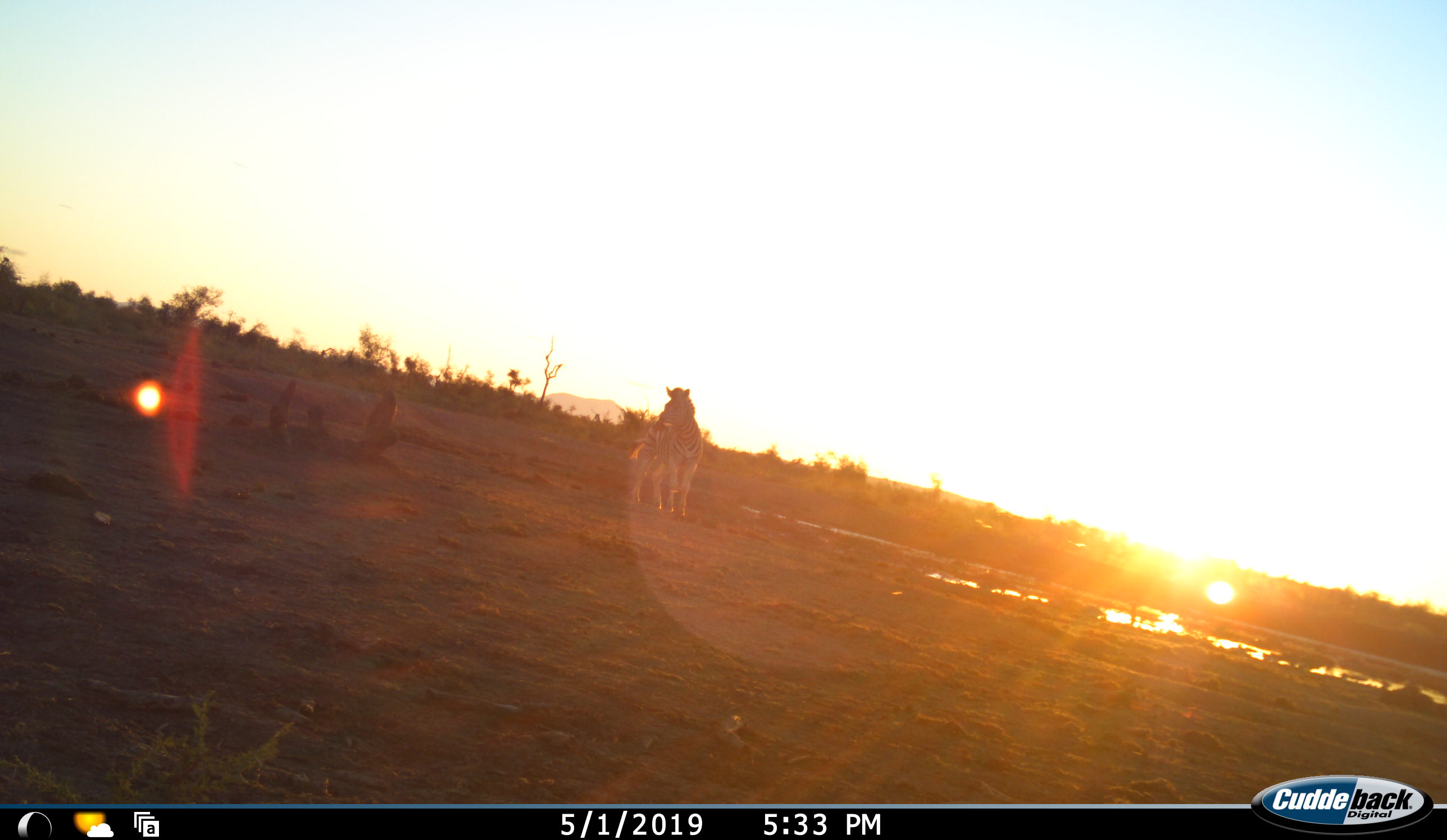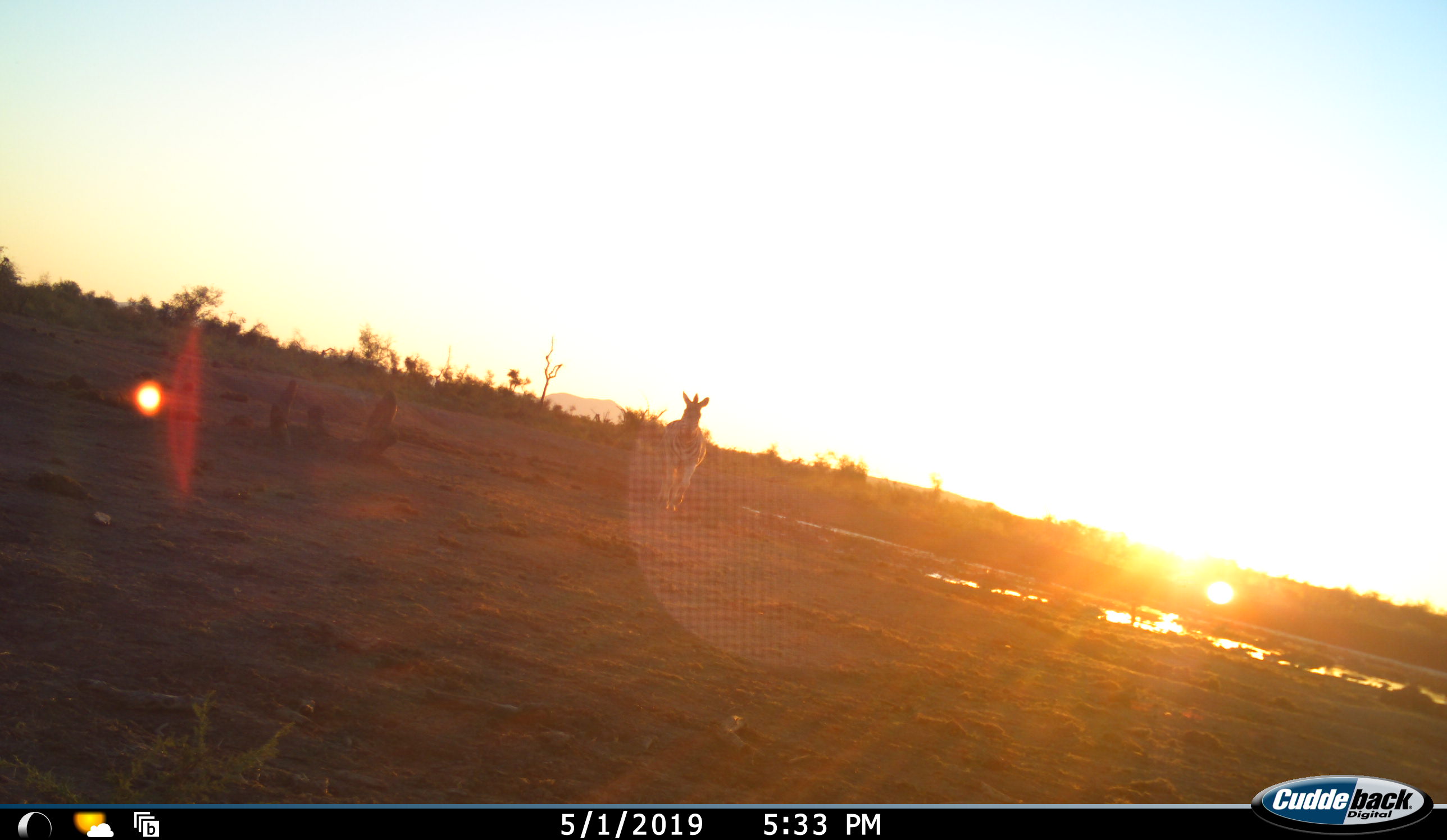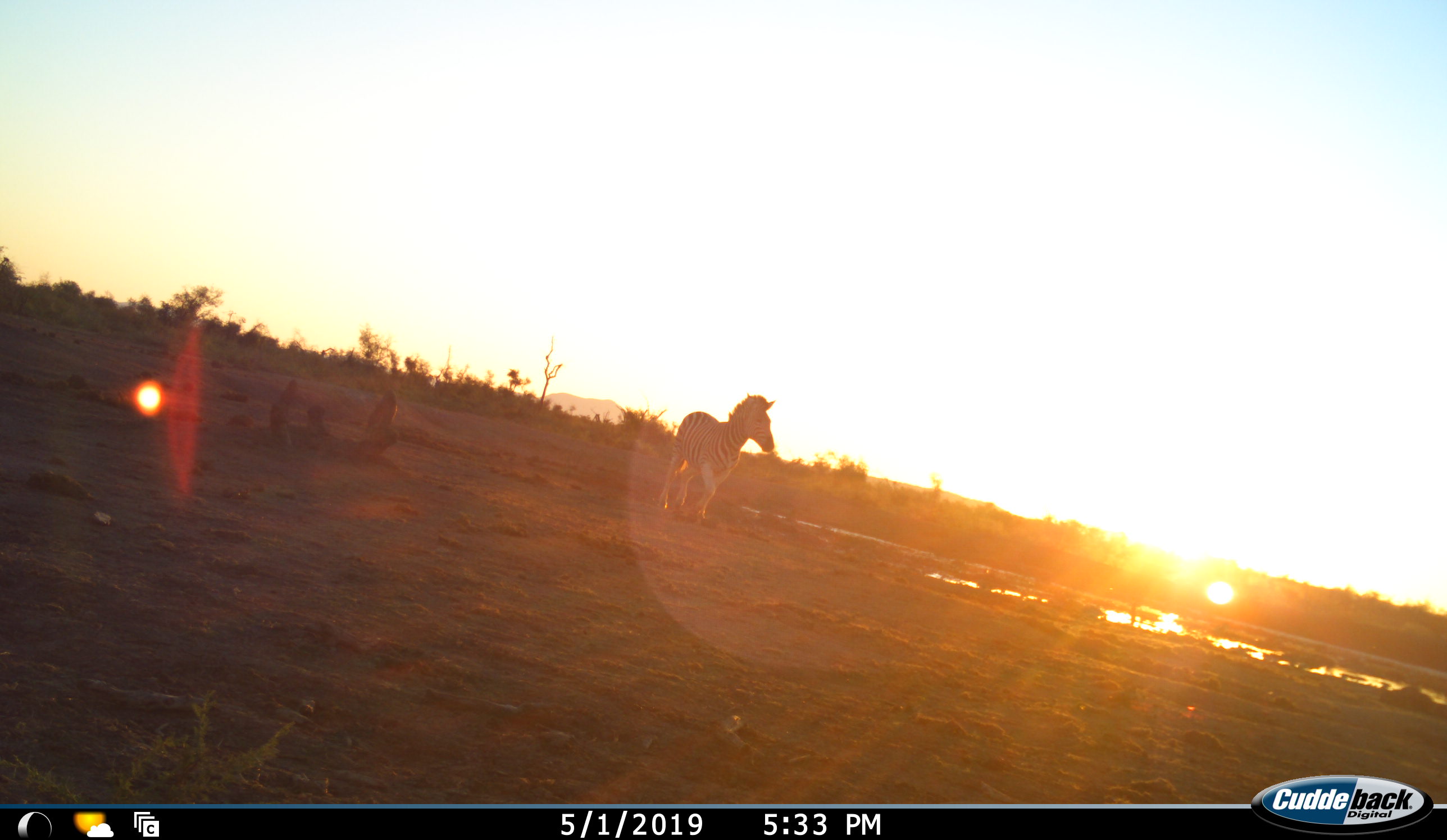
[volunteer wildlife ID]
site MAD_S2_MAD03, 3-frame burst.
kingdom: Animalia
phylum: Chordata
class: Mammalia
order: Perissodactyla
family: Equidae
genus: Equus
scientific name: Equus quagga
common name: plains zebra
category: zebraplains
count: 1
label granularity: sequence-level